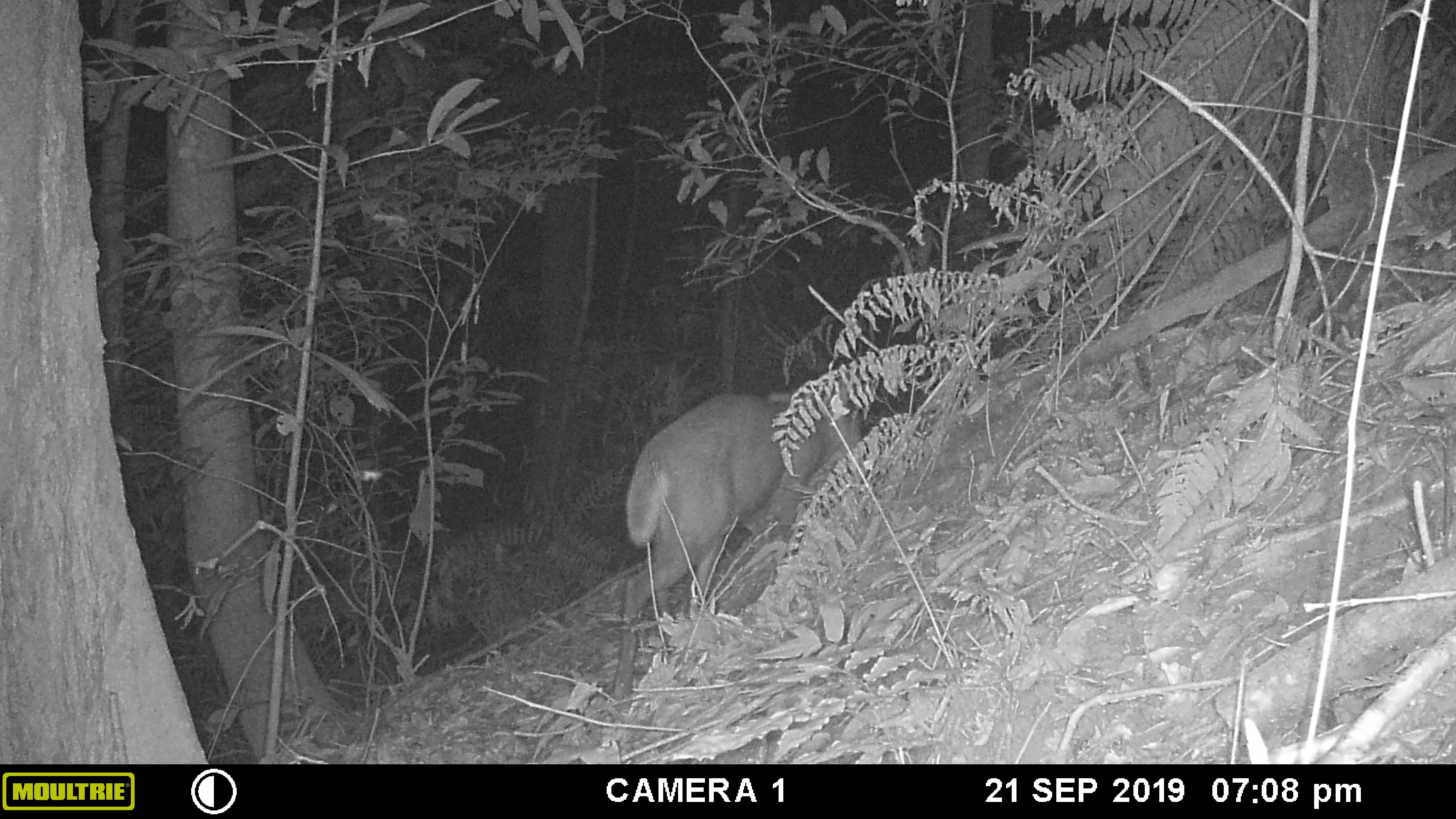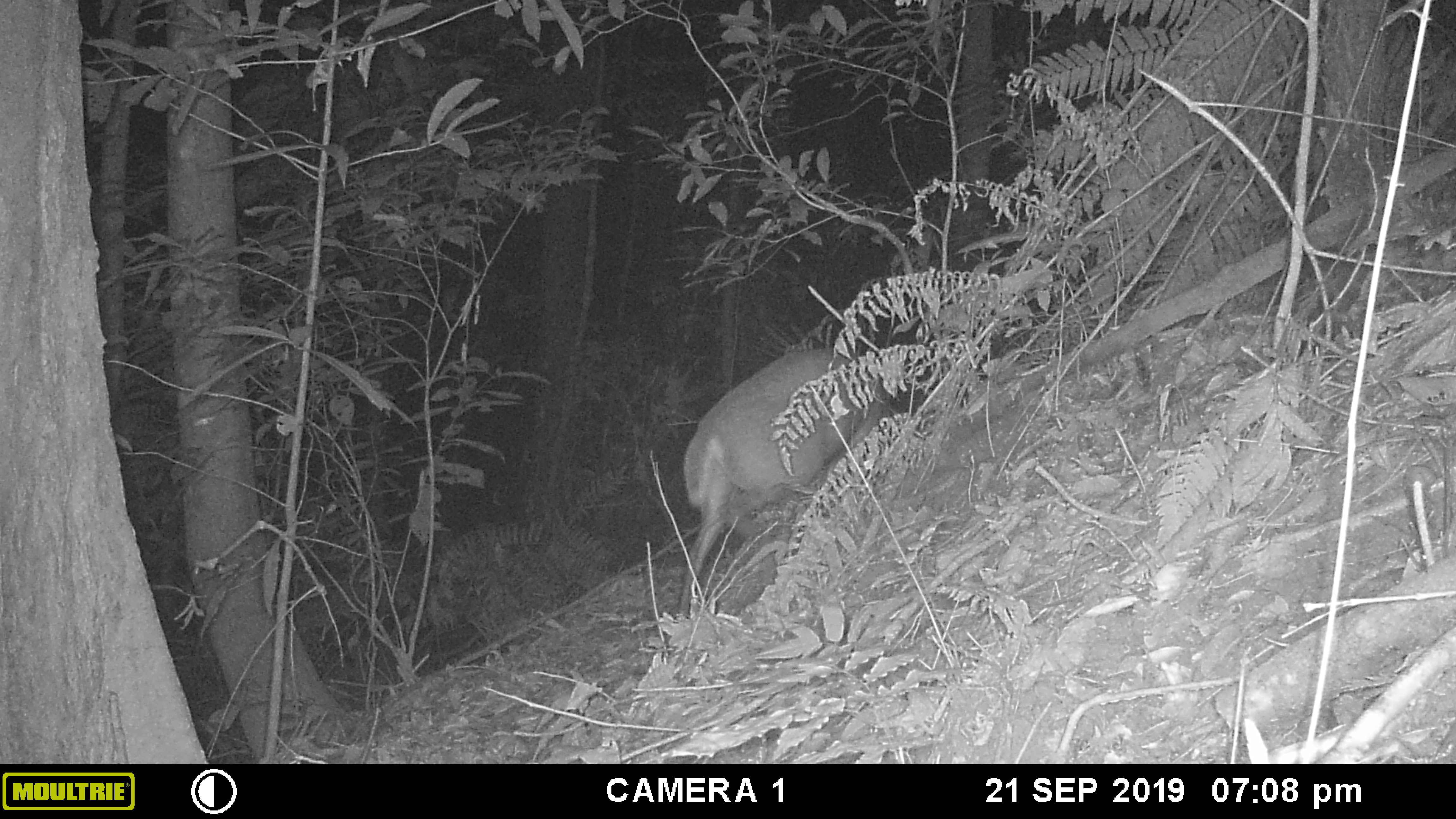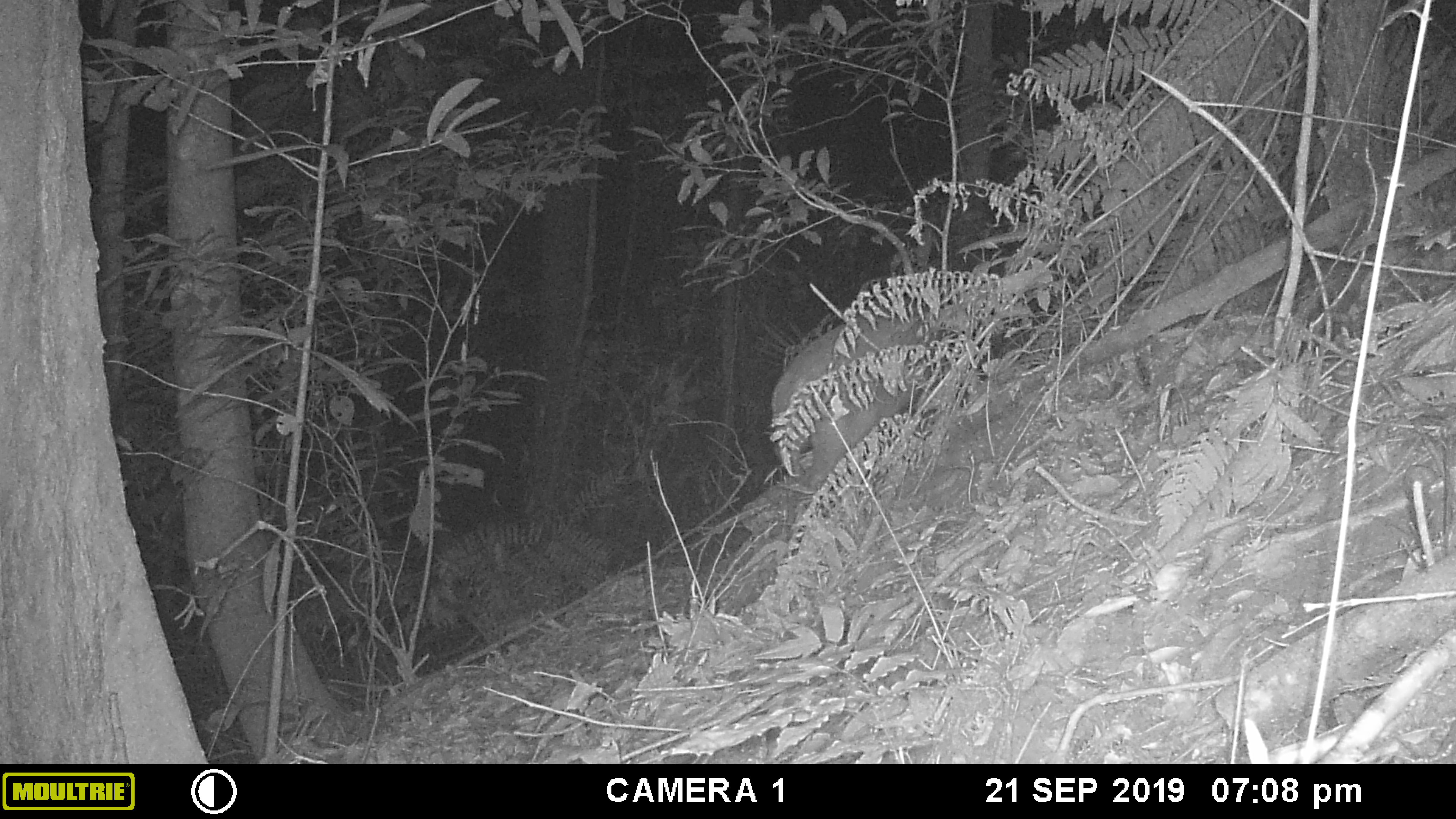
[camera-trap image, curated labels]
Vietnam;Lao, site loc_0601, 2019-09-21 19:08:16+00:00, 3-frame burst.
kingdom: Animalia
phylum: Chordata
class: Mammalia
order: Artiodactyla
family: Cervidae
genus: Muntiacus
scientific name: Muntiacus rooseveltorum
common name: roosevelt's muntjac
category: roosevelts muntjac group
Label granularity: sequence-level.